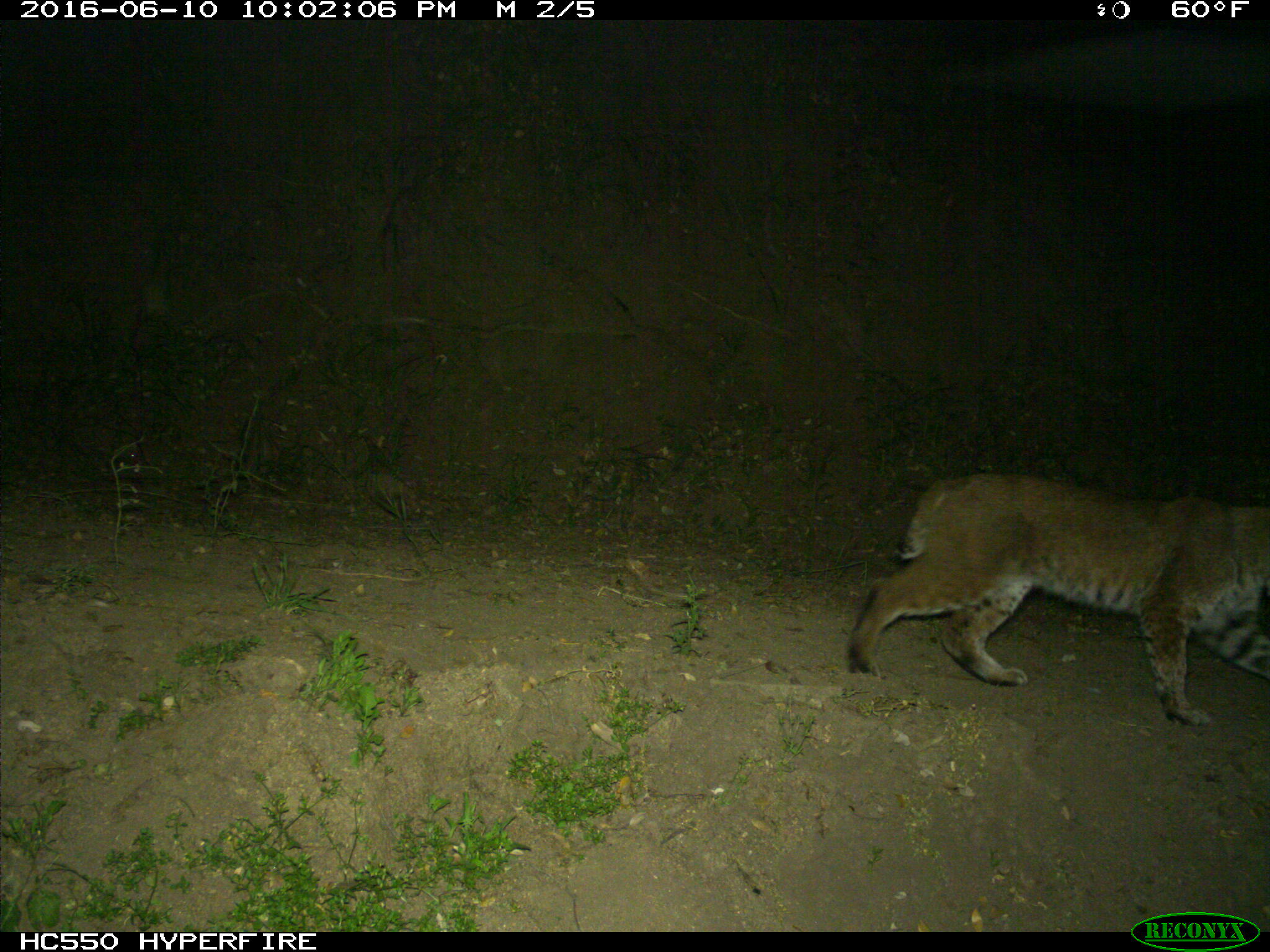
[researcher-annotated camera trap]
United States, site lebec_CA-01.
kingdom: Animalia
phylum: Chordata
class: Mammalia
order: Carnivora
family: Felidae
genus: Lynx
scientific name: Lynx rufus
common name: bobcat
Lynx rufus (bobcat).